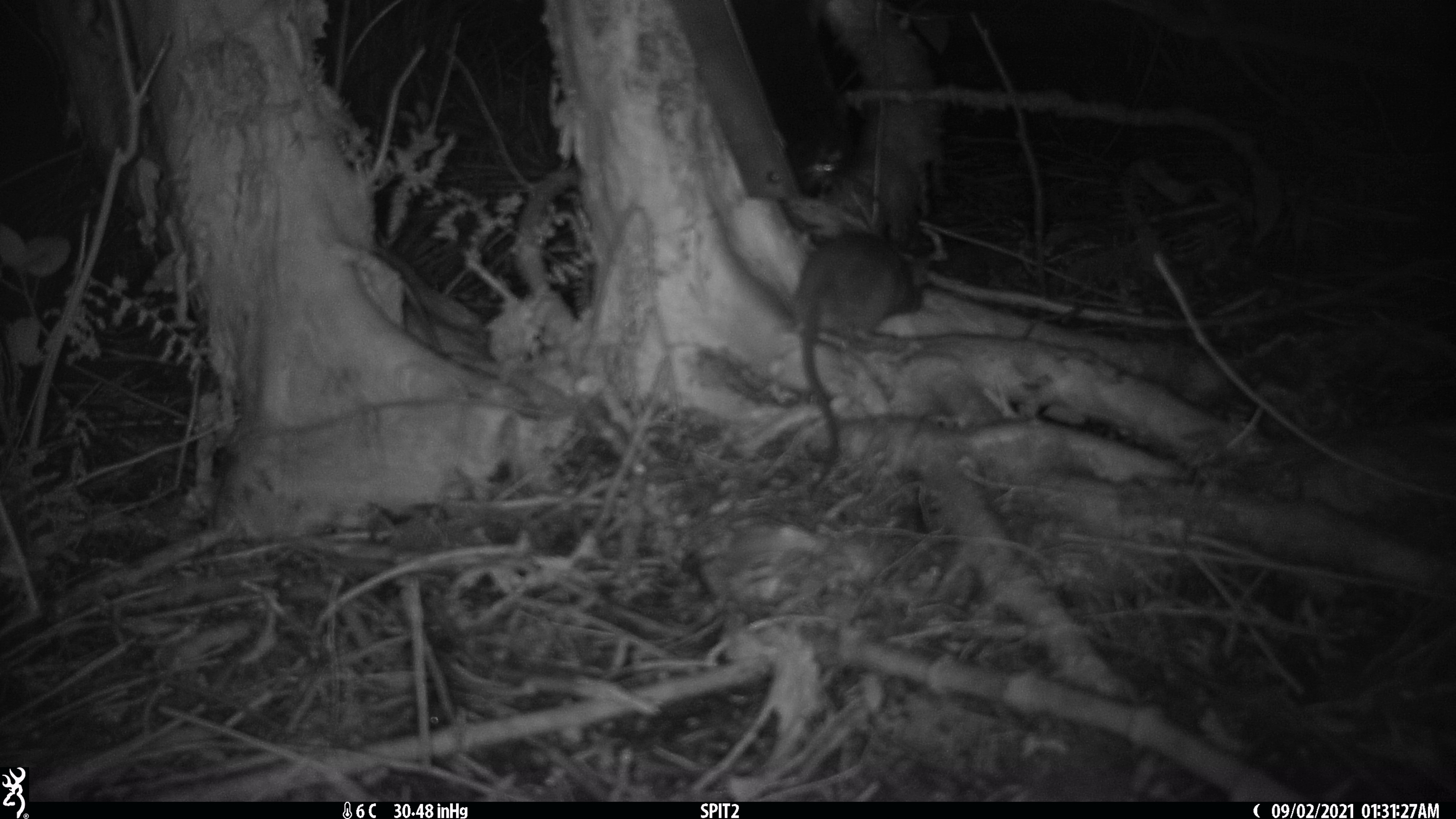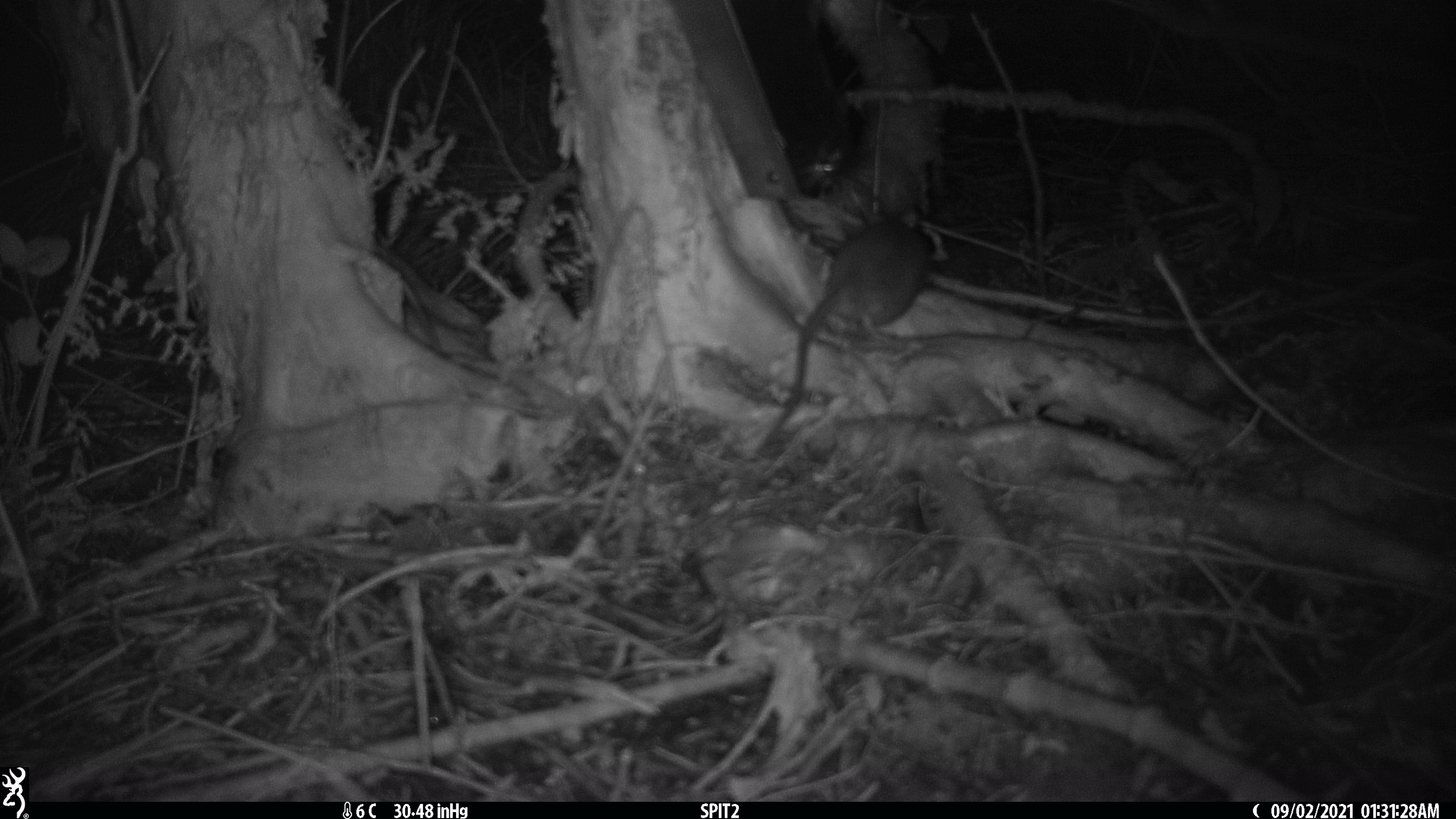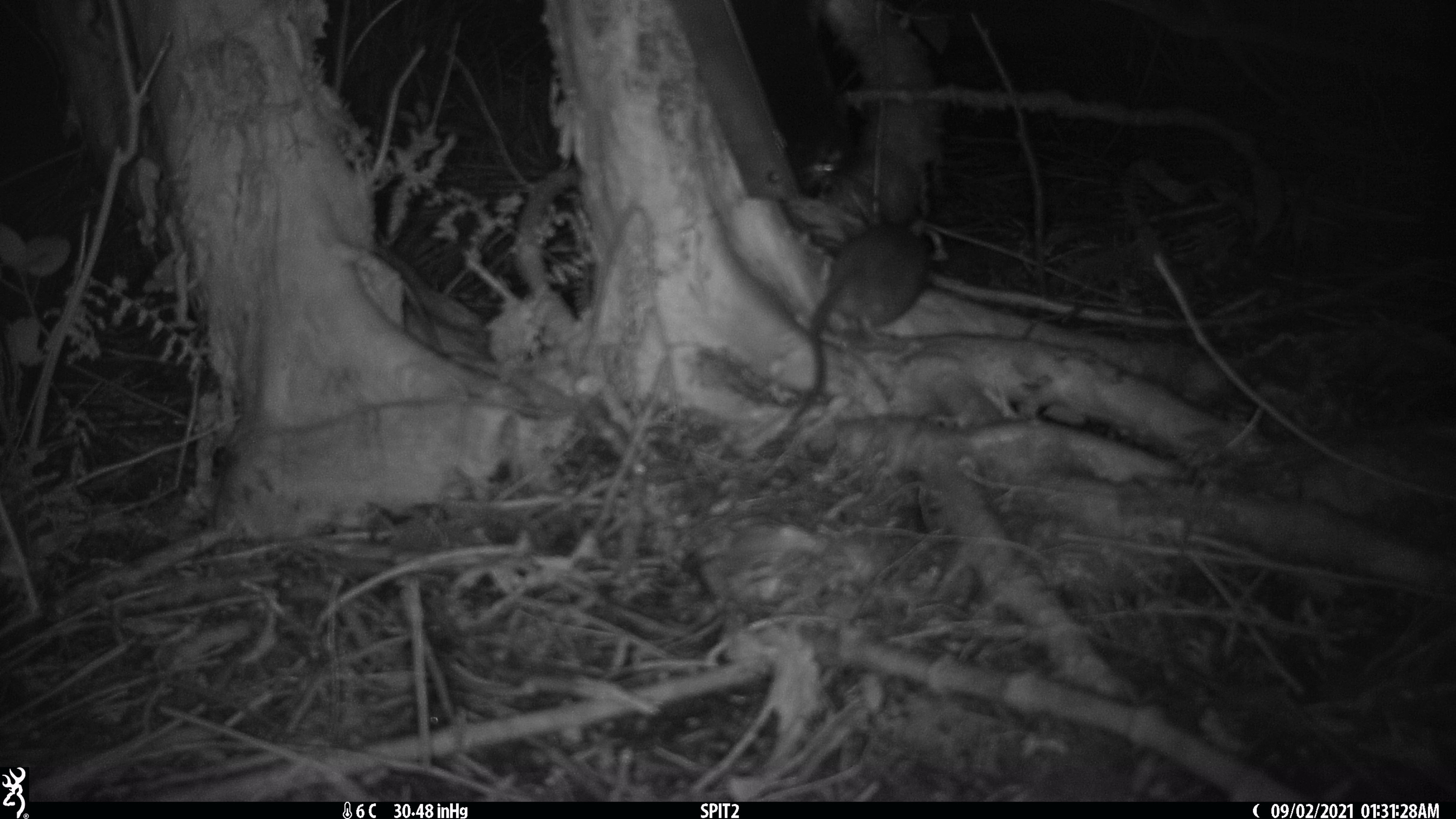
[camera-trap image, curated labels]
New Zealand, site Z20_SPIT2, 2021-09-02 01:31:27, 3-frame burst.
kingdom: Animalia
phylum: Chordata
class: Mammalia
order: Rodentia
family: Muridae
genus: Rattus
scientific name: Rattus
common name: rat